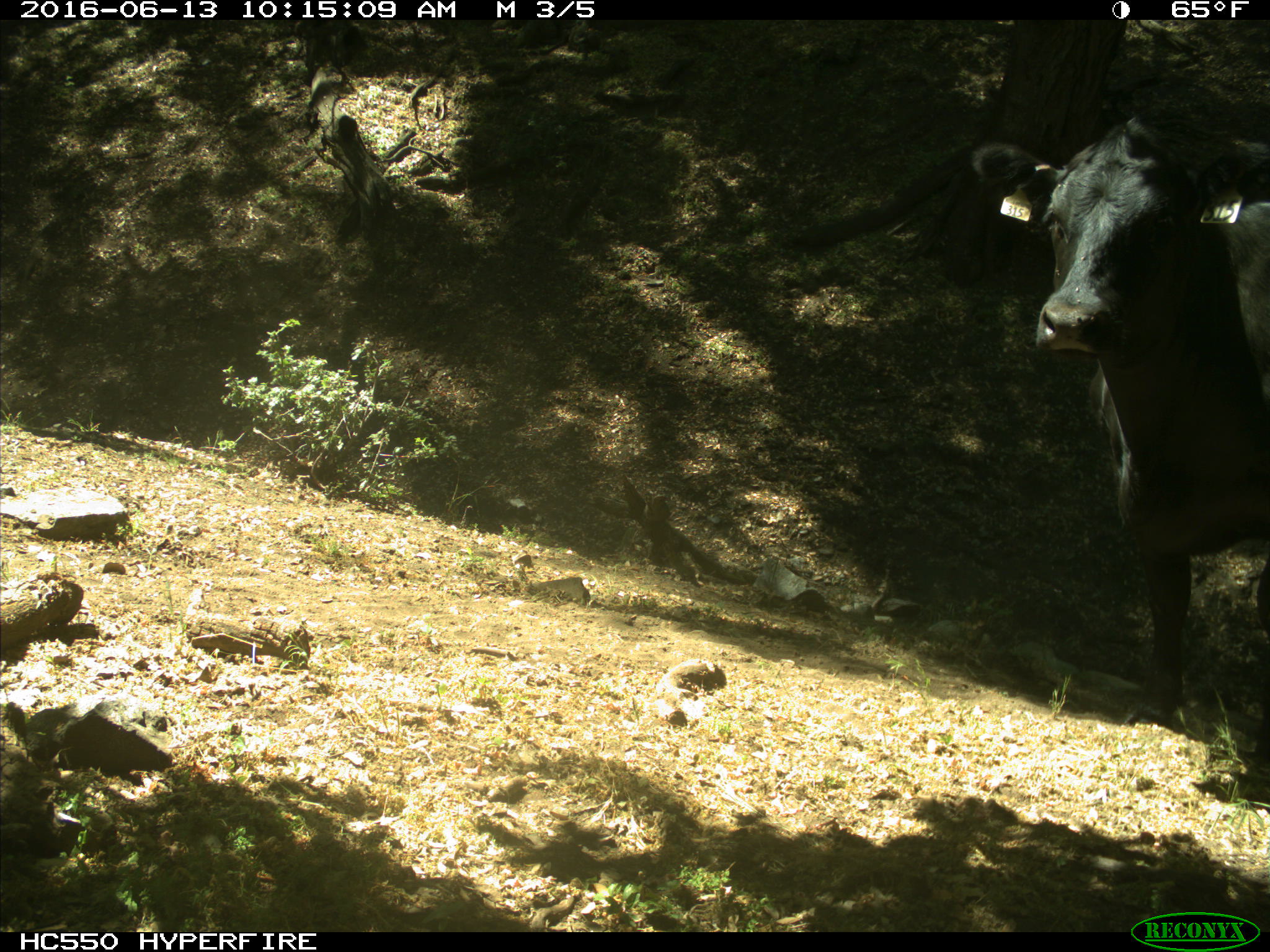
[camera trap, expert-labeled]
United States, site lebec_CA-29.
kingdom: Animalia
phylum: Chordata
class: Mammalia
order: Artiodactyla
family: Bovidae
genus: Bos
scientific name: Bos taurus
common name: domestic cow